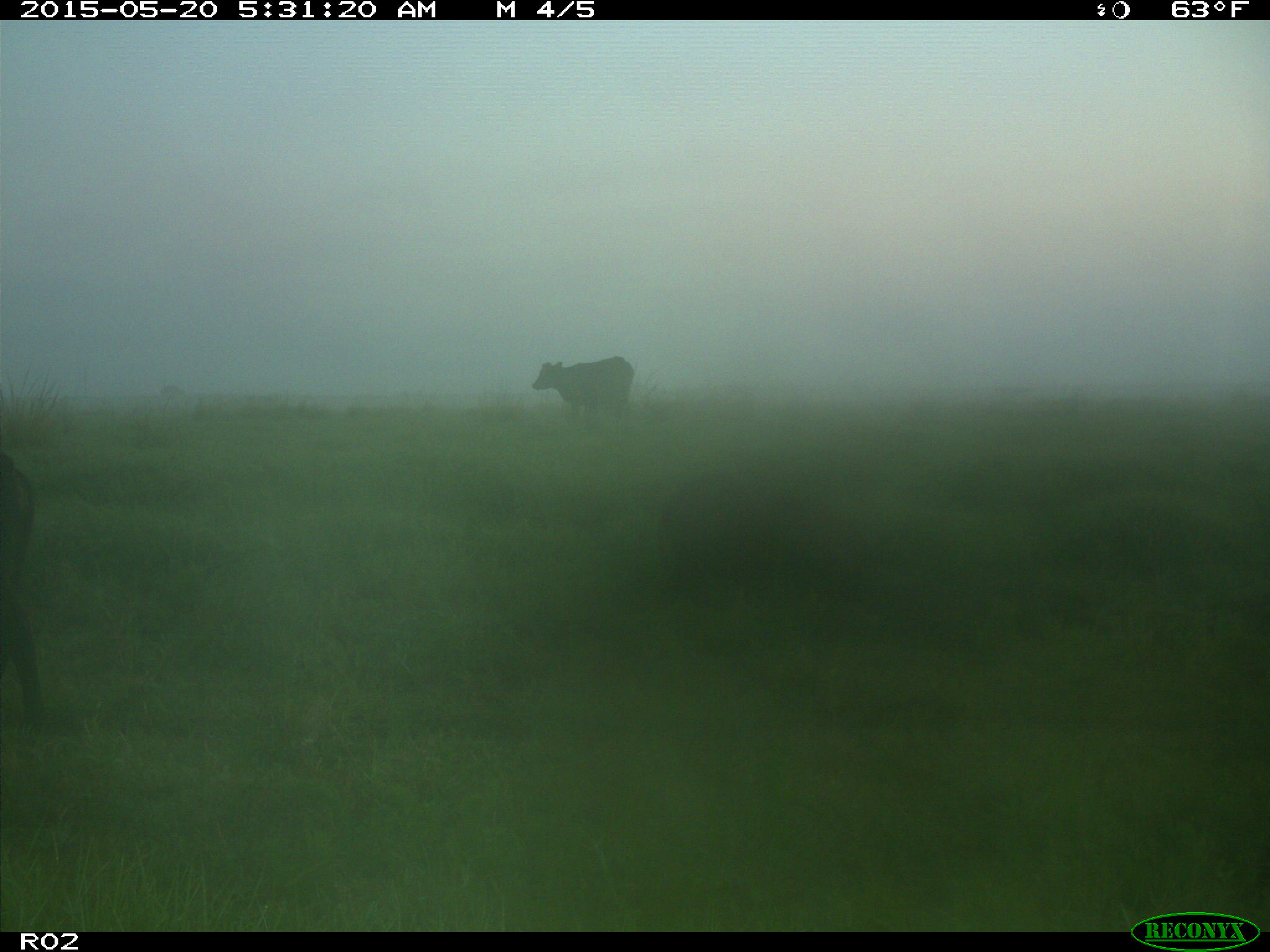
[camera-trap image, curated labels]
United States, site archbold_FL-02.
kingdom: Animalia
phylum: Chordata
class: Mammalia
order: Artiodactyla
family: Bovidae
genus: Bos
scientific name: Bos taurus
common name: domestic cow